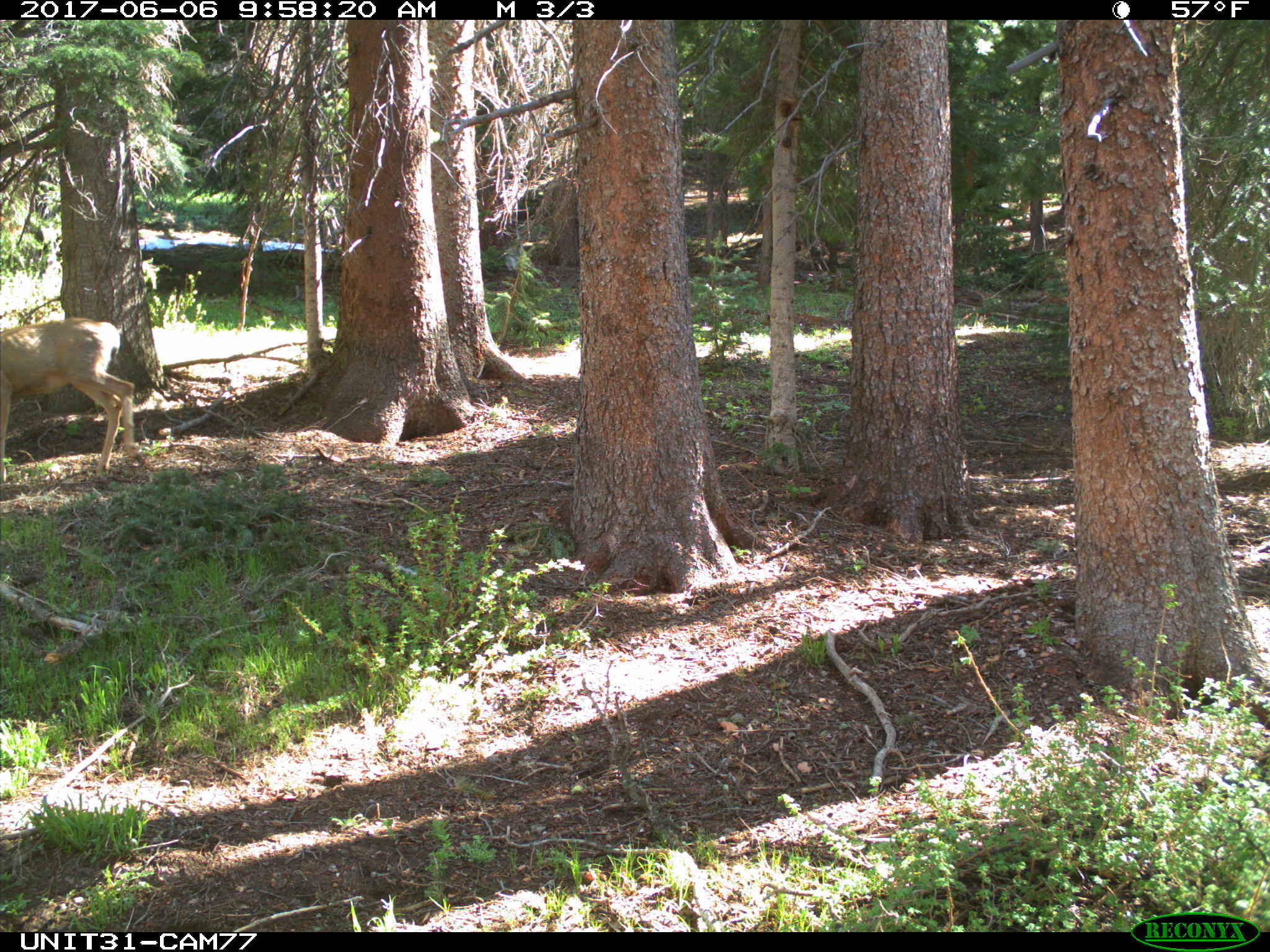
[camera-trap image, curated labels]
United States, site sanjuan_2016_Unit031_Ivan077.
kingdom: Animalia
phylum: Chordata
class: Mammalia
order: Artiodactyla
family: Cervidae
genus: Odocoileus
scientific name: Odocoileus hemionus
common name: mule deer